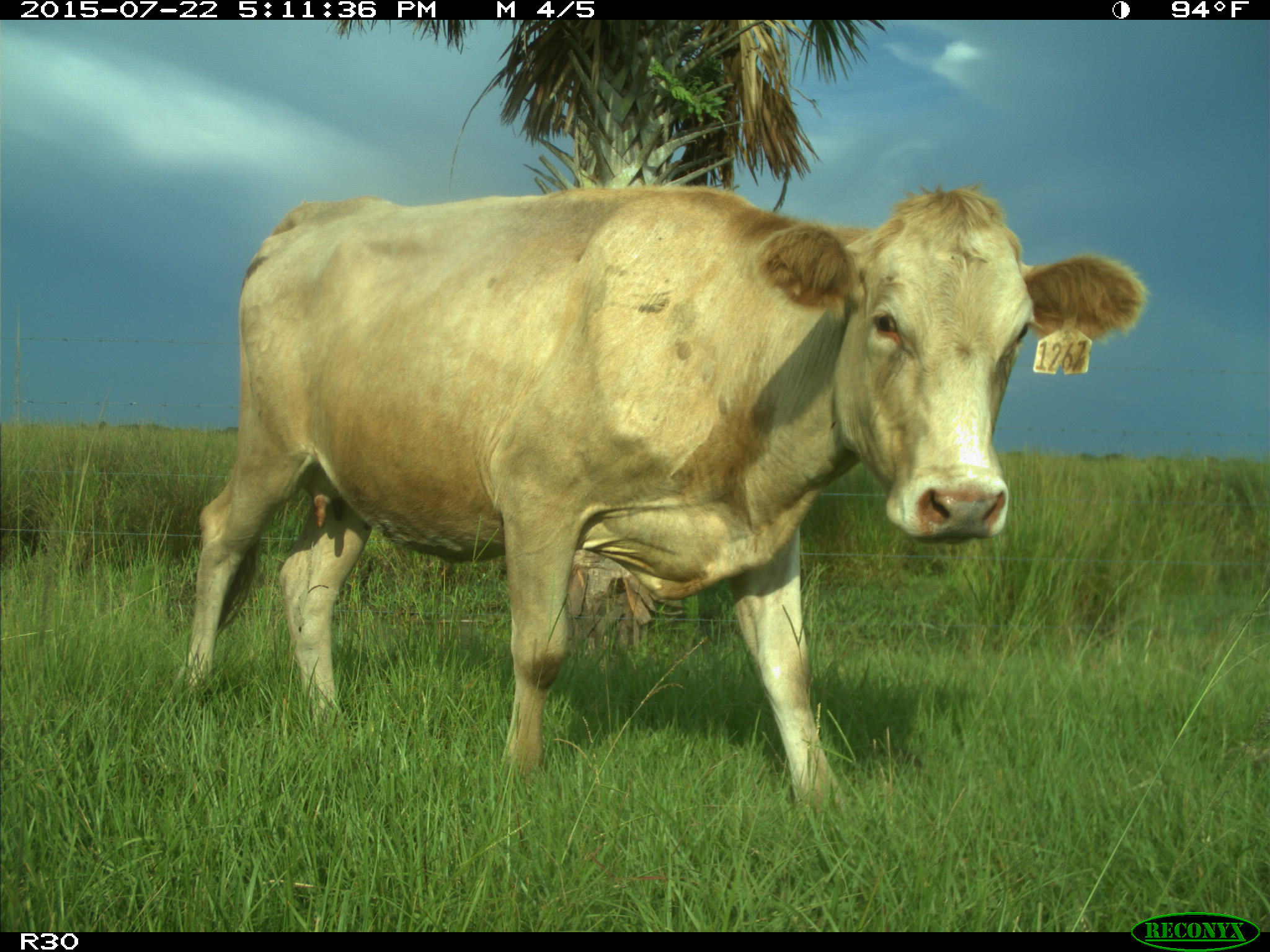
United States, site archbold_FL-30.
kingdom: Animalia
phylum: Chordata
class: Mammalia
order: Artiodactyla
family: Bovidae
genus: Bos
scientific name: Bos taurus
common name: domestic cow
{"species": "Bos taurus (domestic cow)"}